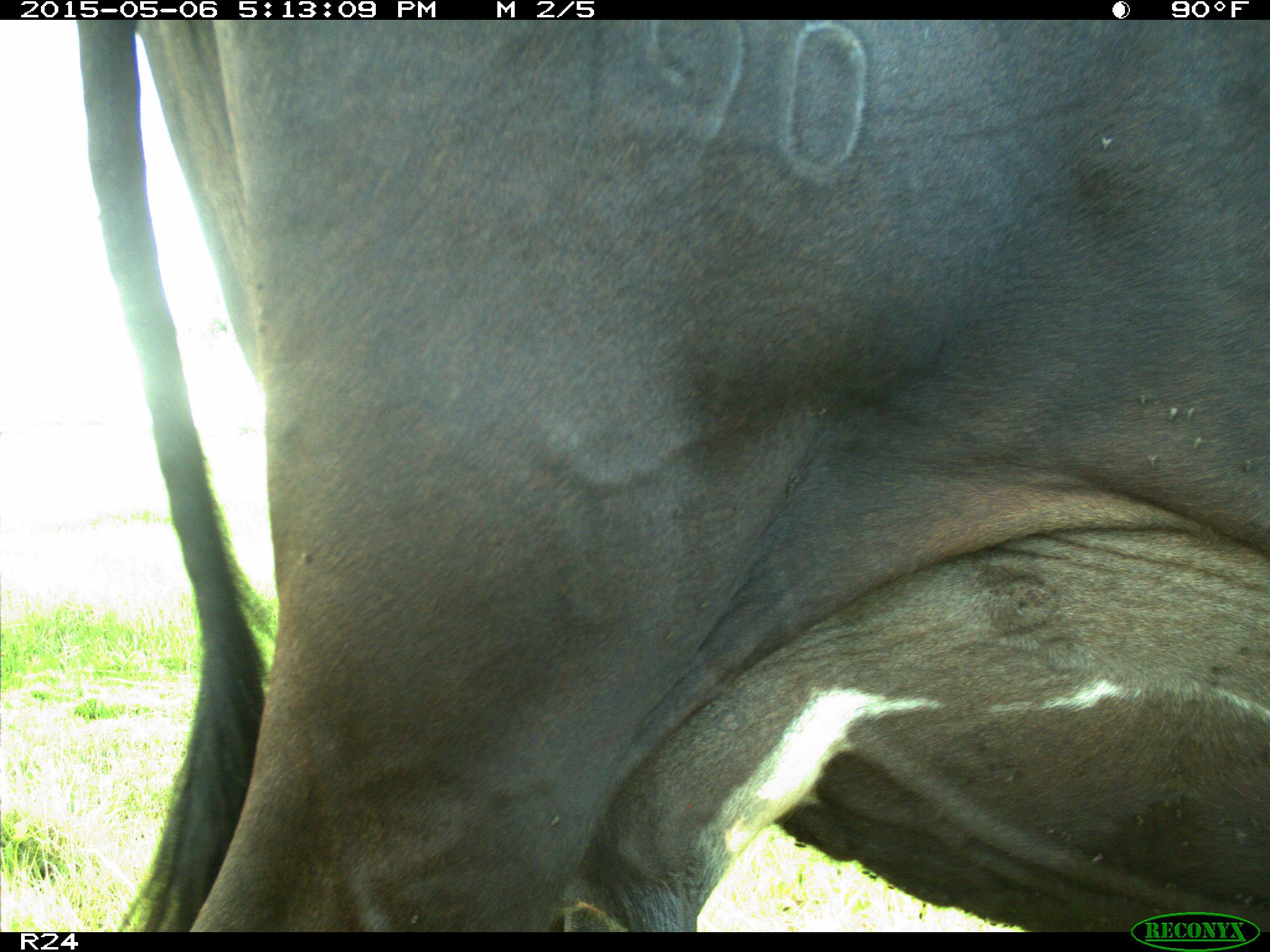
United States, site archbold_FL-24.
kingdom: Animalia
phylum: Chordata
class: Mammalia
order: Artiodactyla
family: Bovidae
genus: Bos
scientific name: Bos taurus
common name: domestic cow